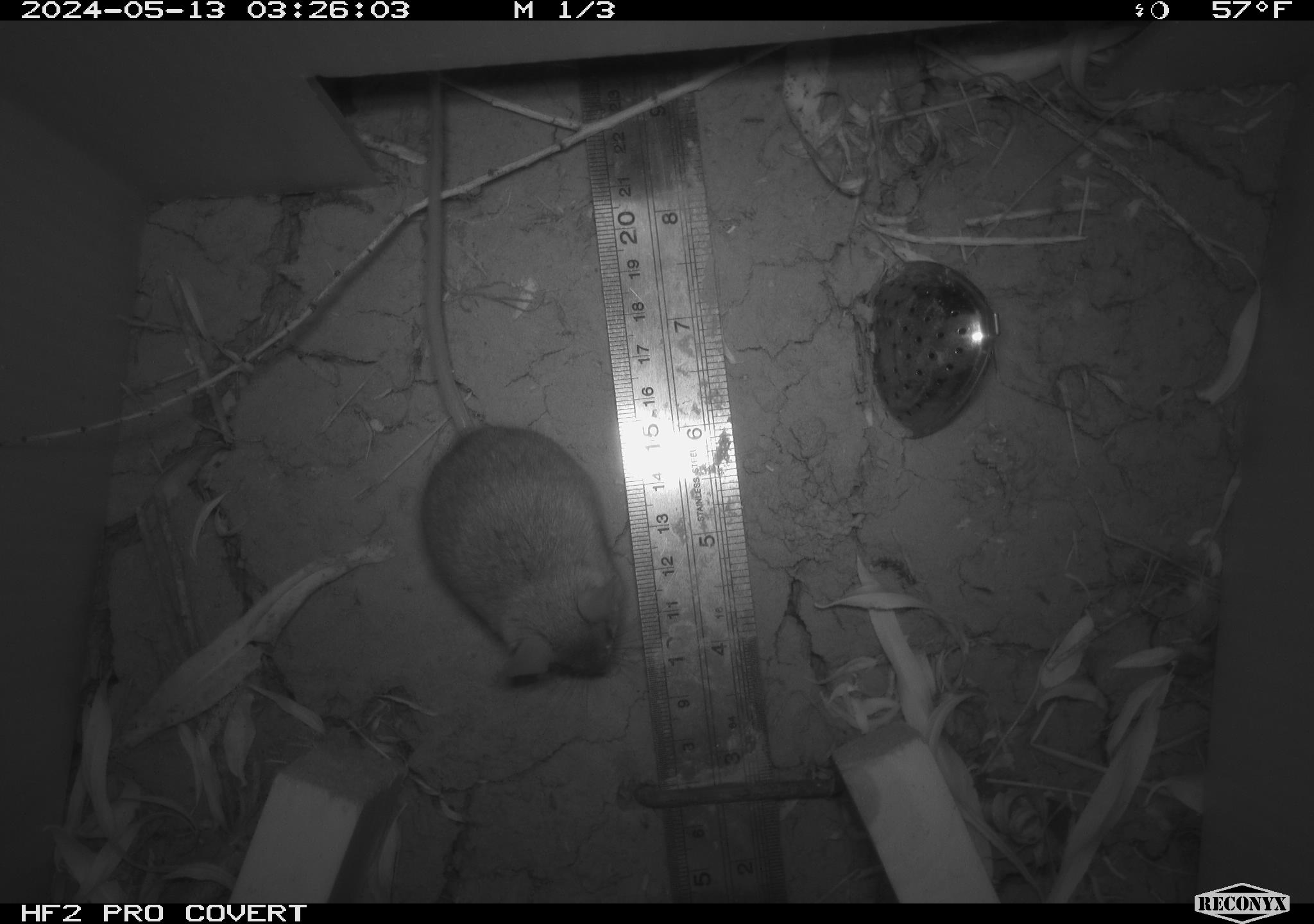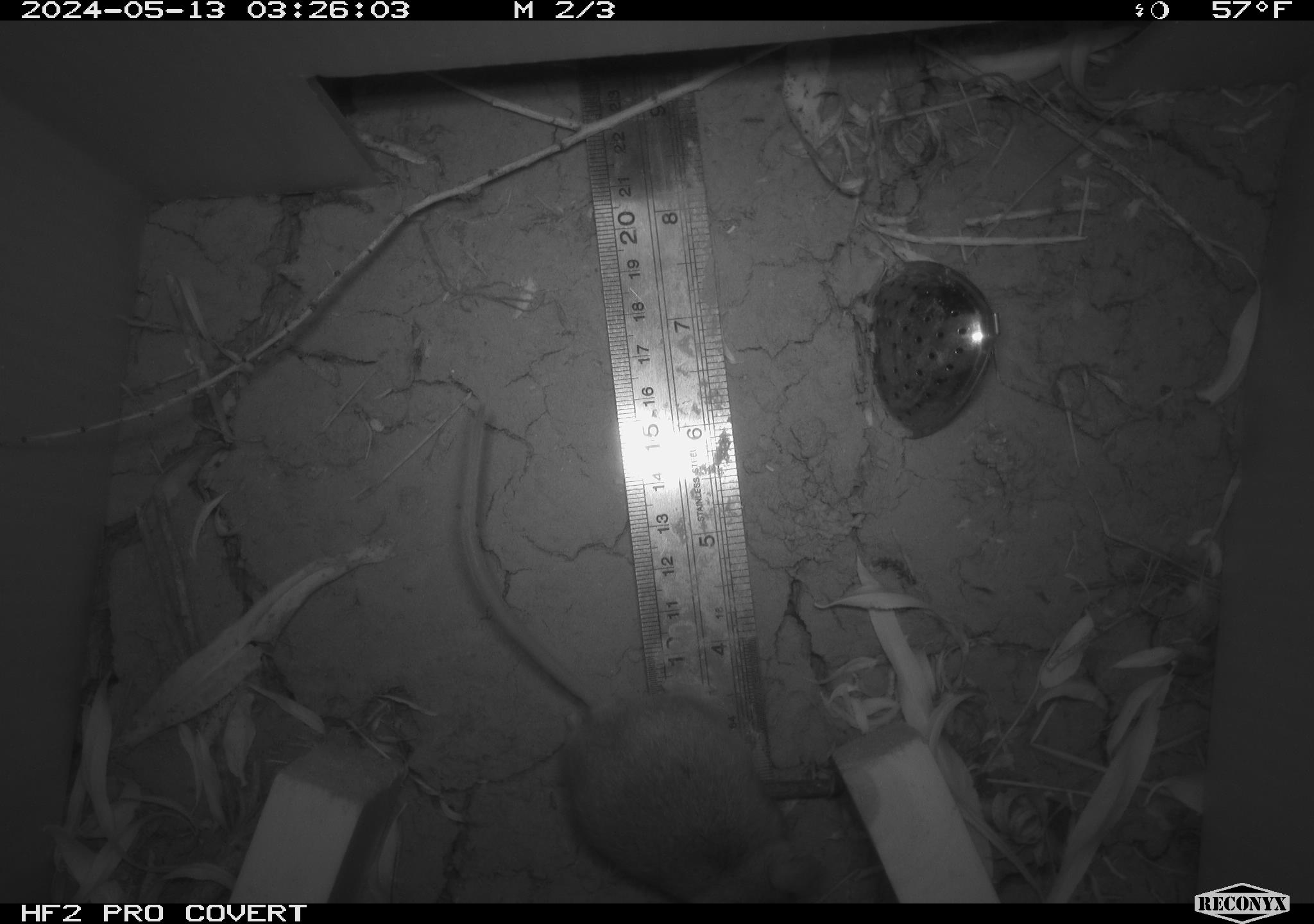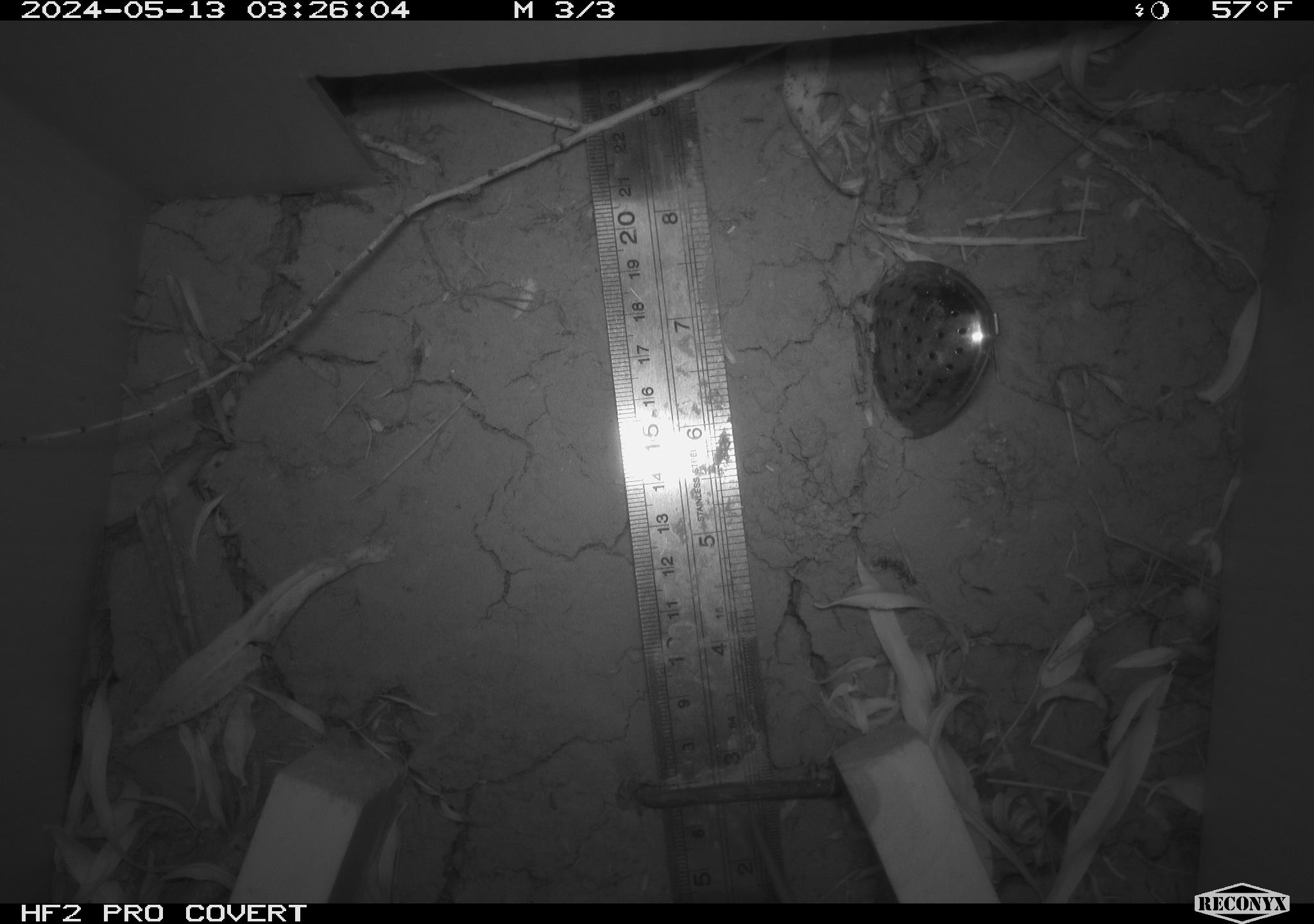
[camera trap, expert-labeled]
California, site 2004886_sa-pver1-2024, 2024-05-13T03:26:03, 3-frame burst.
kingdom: Animalia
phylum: Chordata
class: Mammalia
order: Rodentia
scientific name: Rodentia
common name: mouse species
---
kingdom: Animalia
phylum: Chordata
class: Mammalia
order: Rodentia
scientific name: Rodentia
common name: rodent